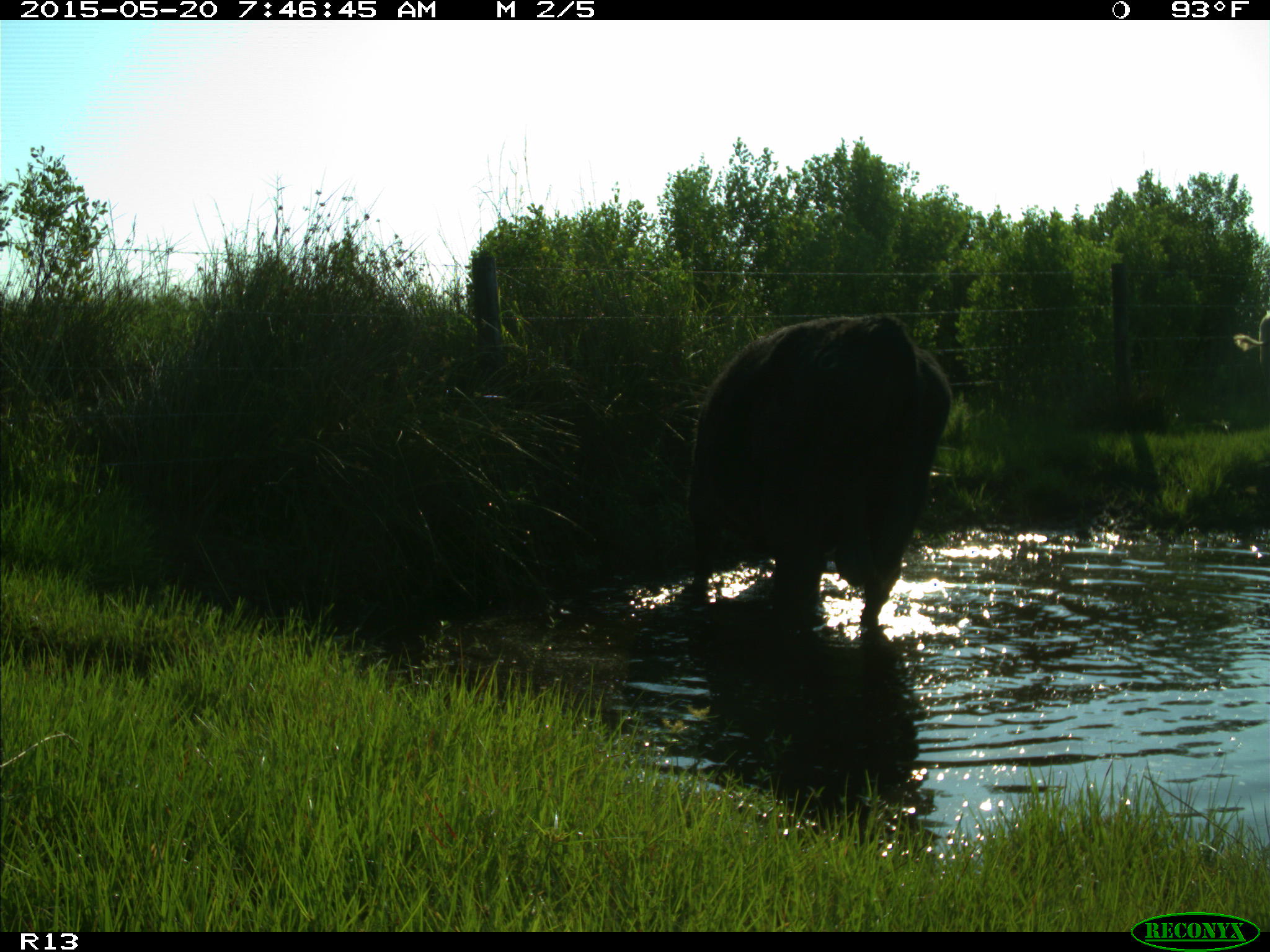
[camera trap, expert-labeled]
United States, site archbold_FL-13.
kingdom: Animalia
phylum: Chordata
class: Mammalia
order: Artiodactyla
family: Bovidae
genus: Bos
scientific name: Bos taurus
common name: domestic cow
Bos taurus (domestic cow).